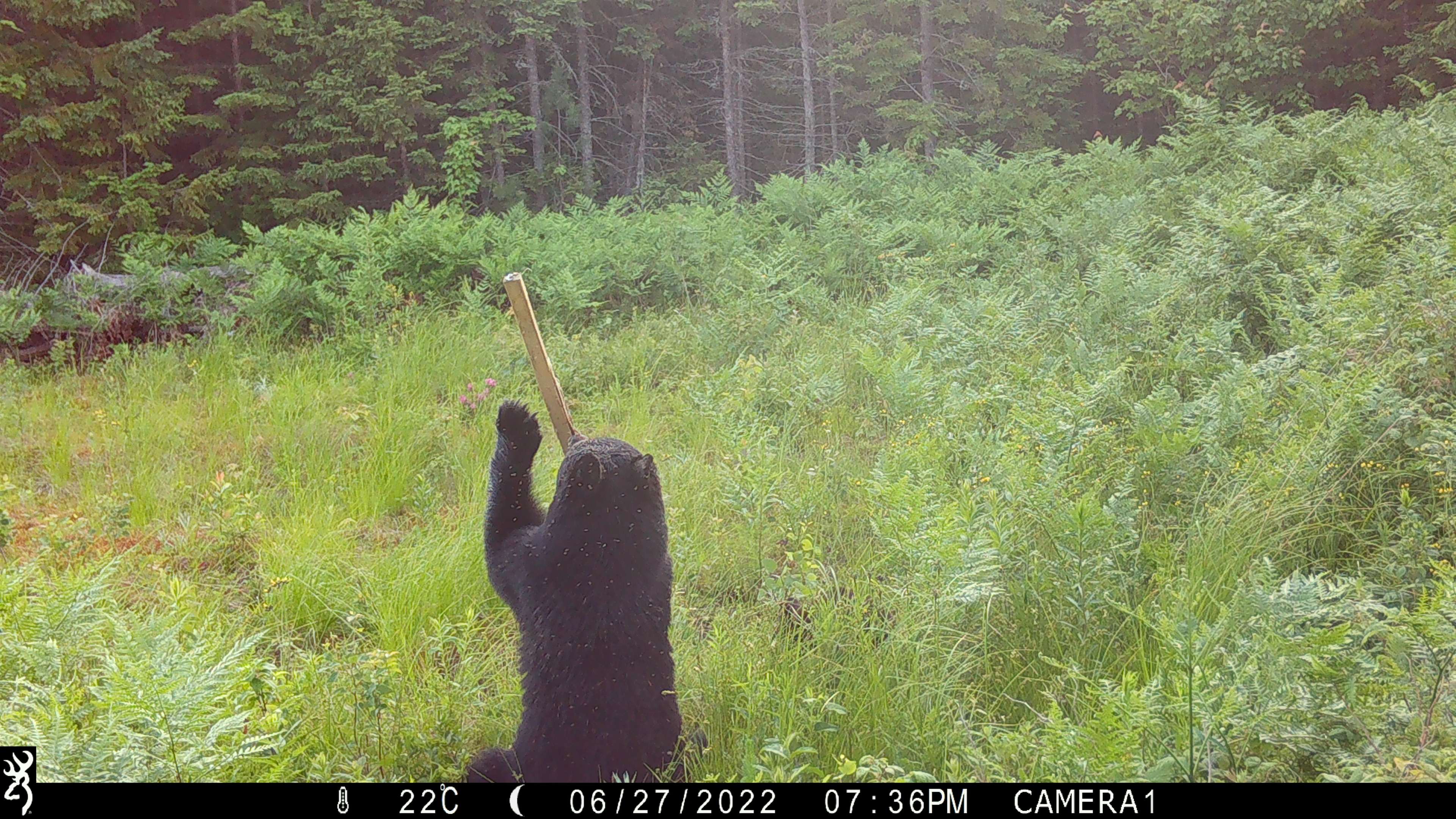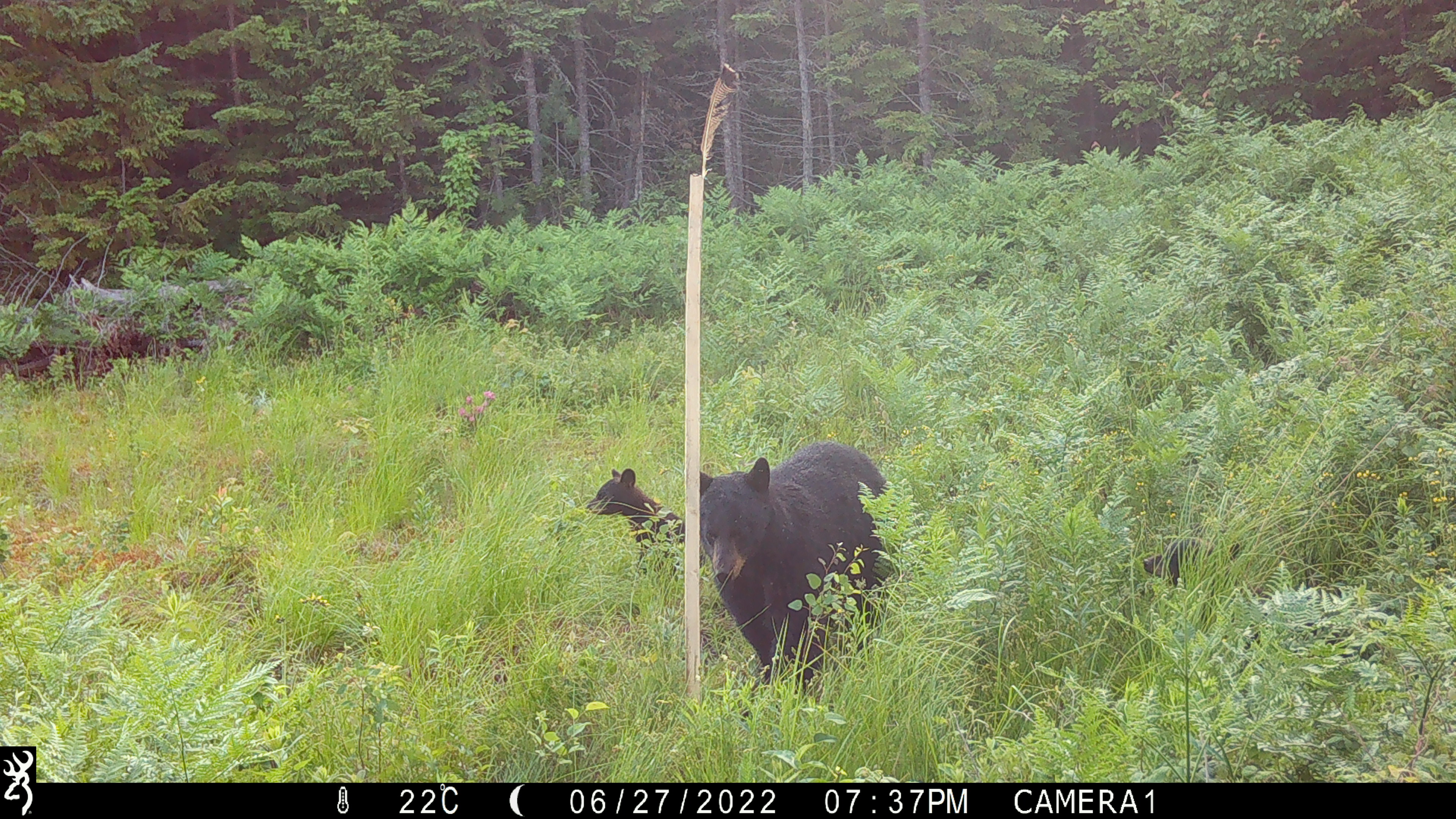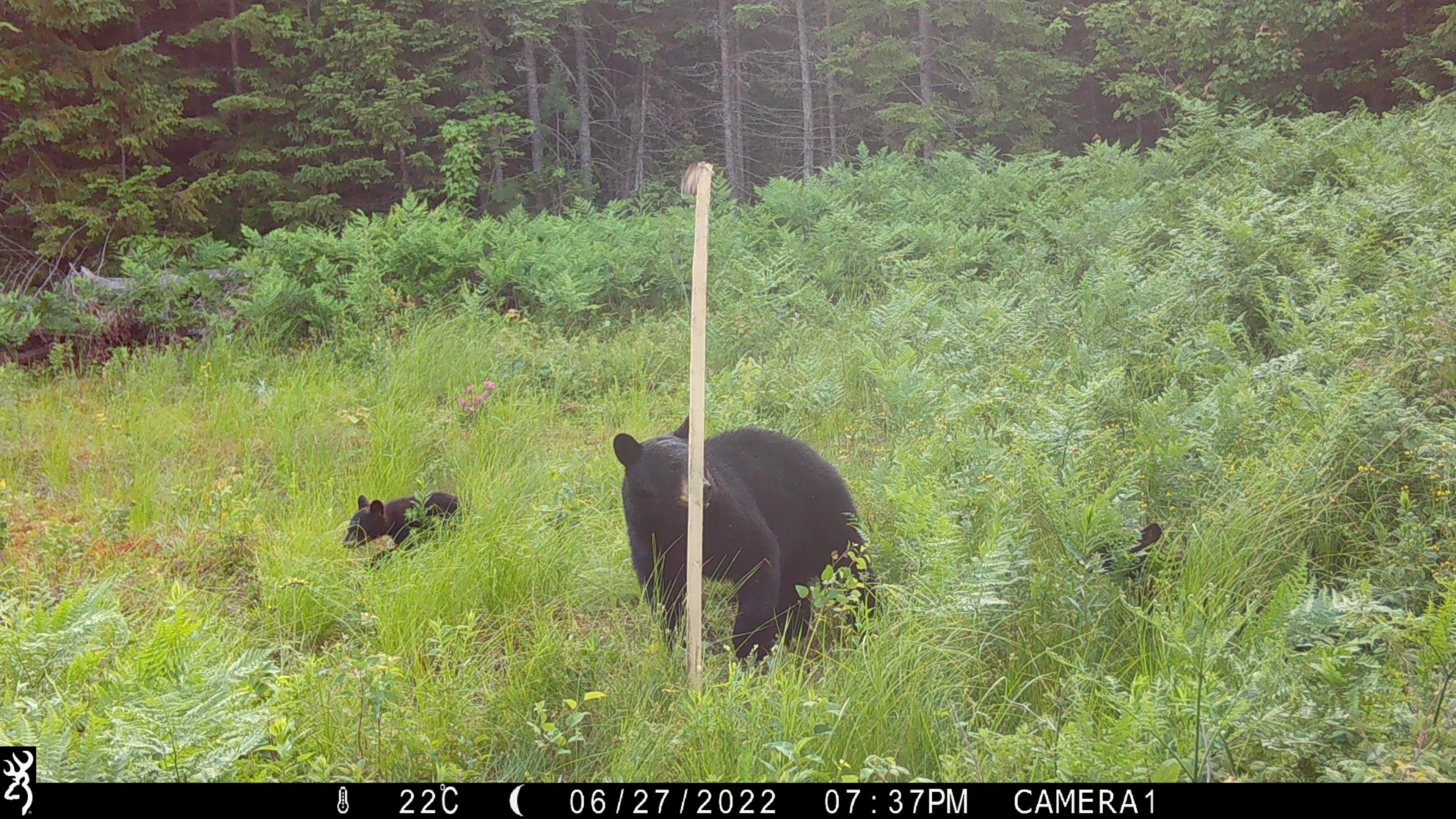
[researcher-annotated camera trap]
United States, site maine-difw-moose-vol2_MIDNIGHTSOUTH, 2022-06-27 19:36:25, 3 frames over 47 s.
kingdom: Animalia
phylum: Chordata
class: Mammalia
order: Carnivora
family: Ursidae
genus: Ursus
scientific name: Ursus americanus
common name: black bear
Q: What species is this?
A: Black bear (Ursus americanus).